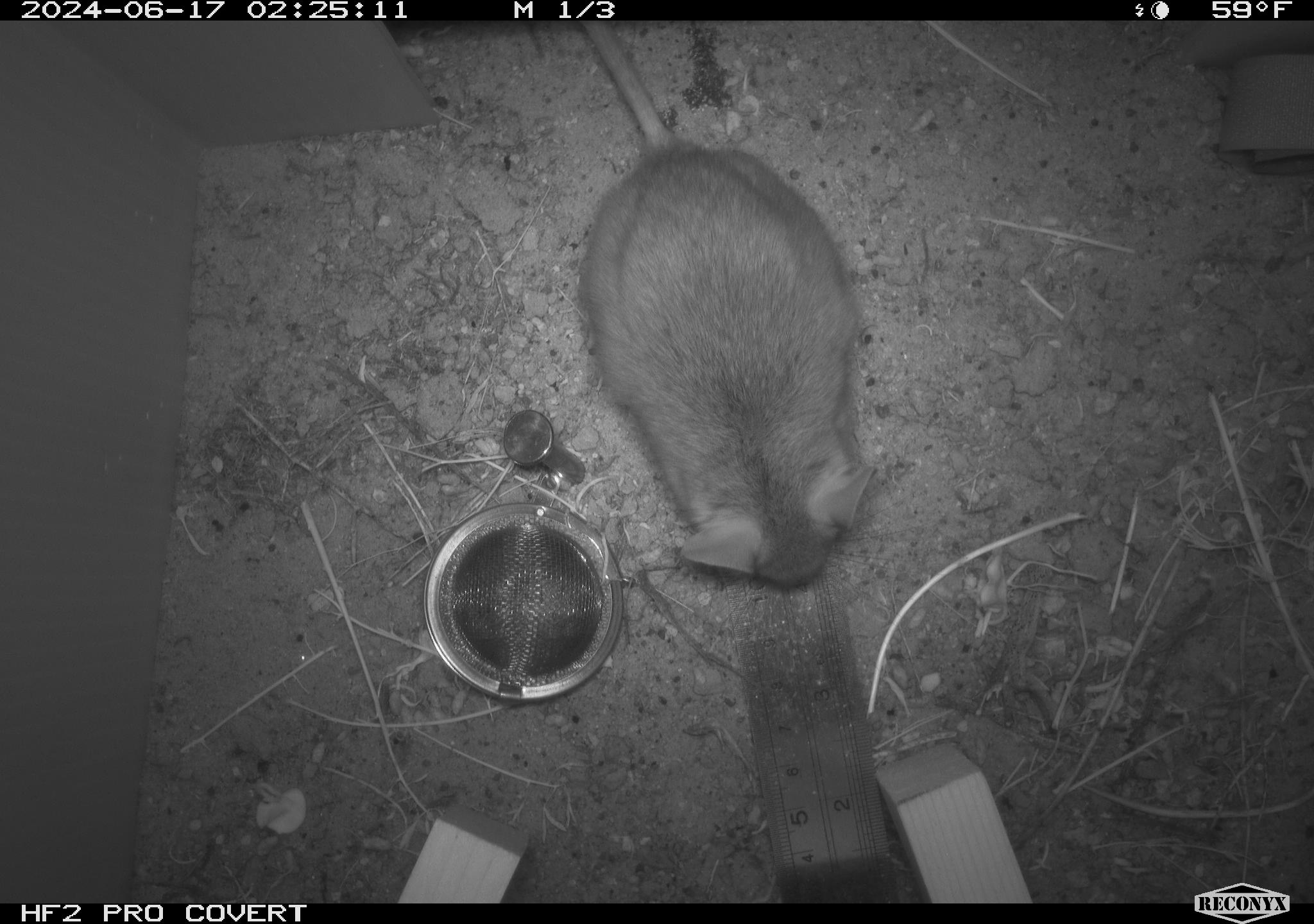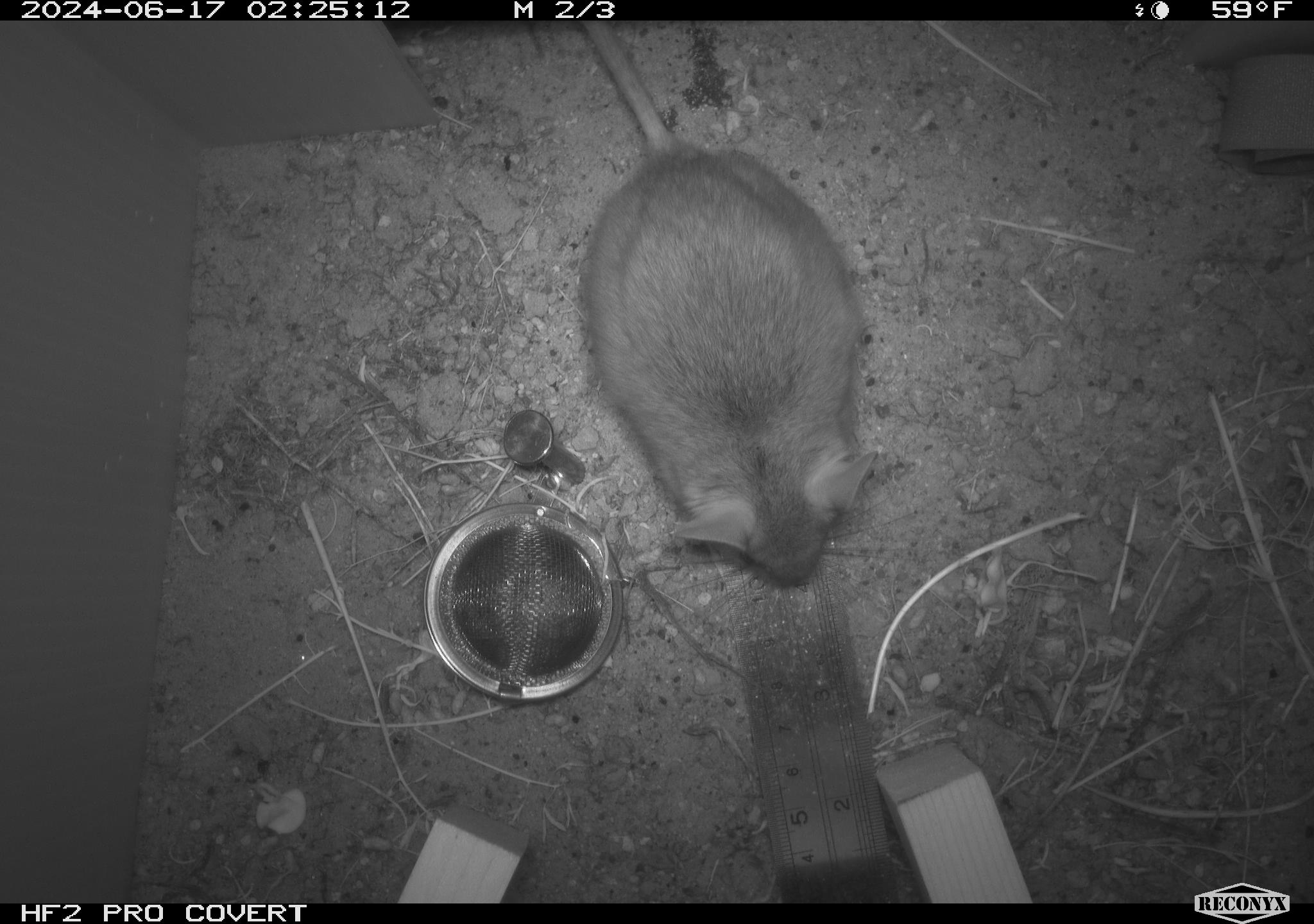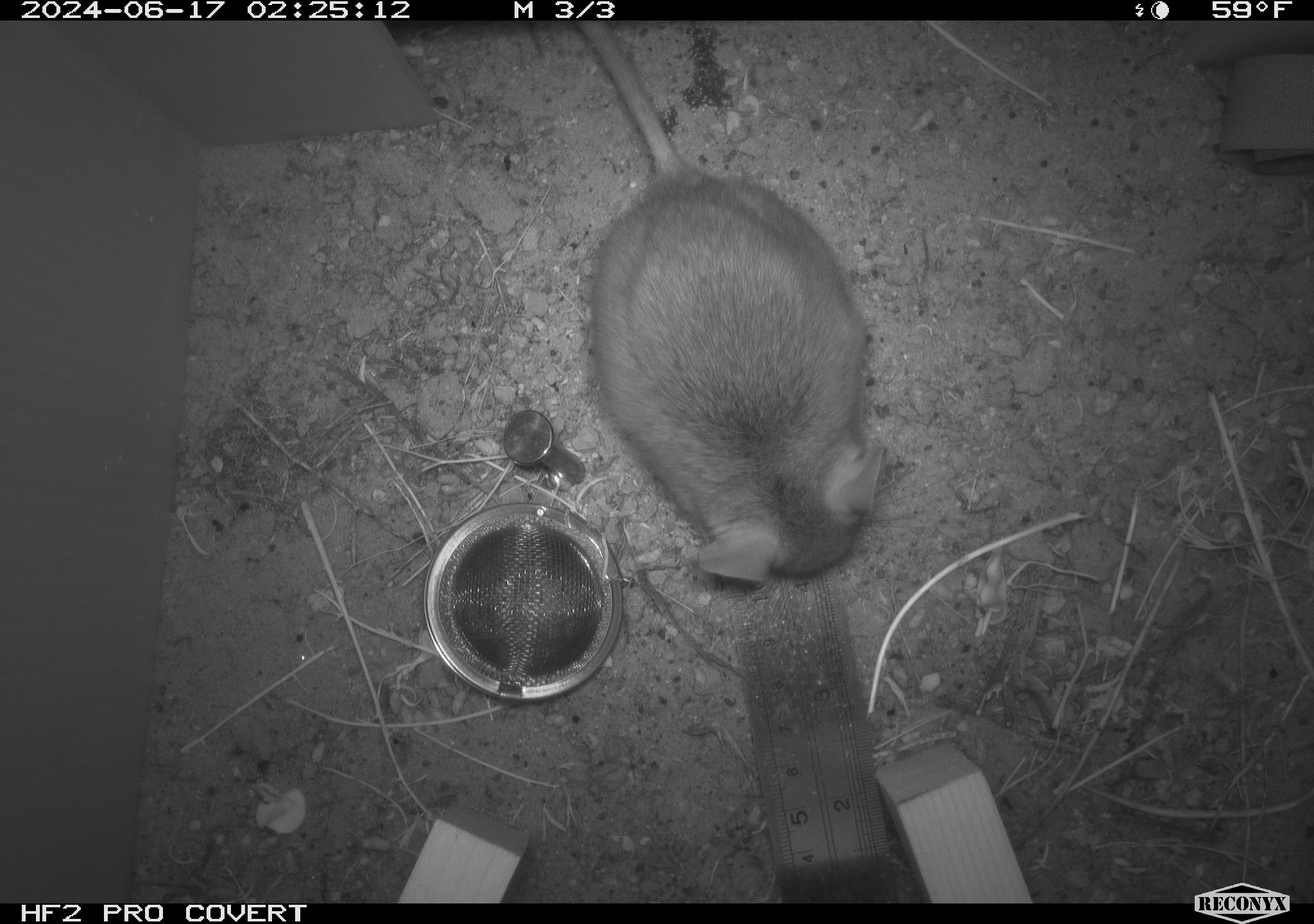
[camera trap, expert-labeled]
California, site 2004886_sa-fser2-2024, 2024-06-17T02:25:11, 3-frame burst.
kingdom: Animalia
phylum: Chordata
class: Mammalia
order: Rodentia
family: Cricetidae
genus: Neotoma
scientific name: Neotoma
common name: pack rat or woodrat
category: neotoma species